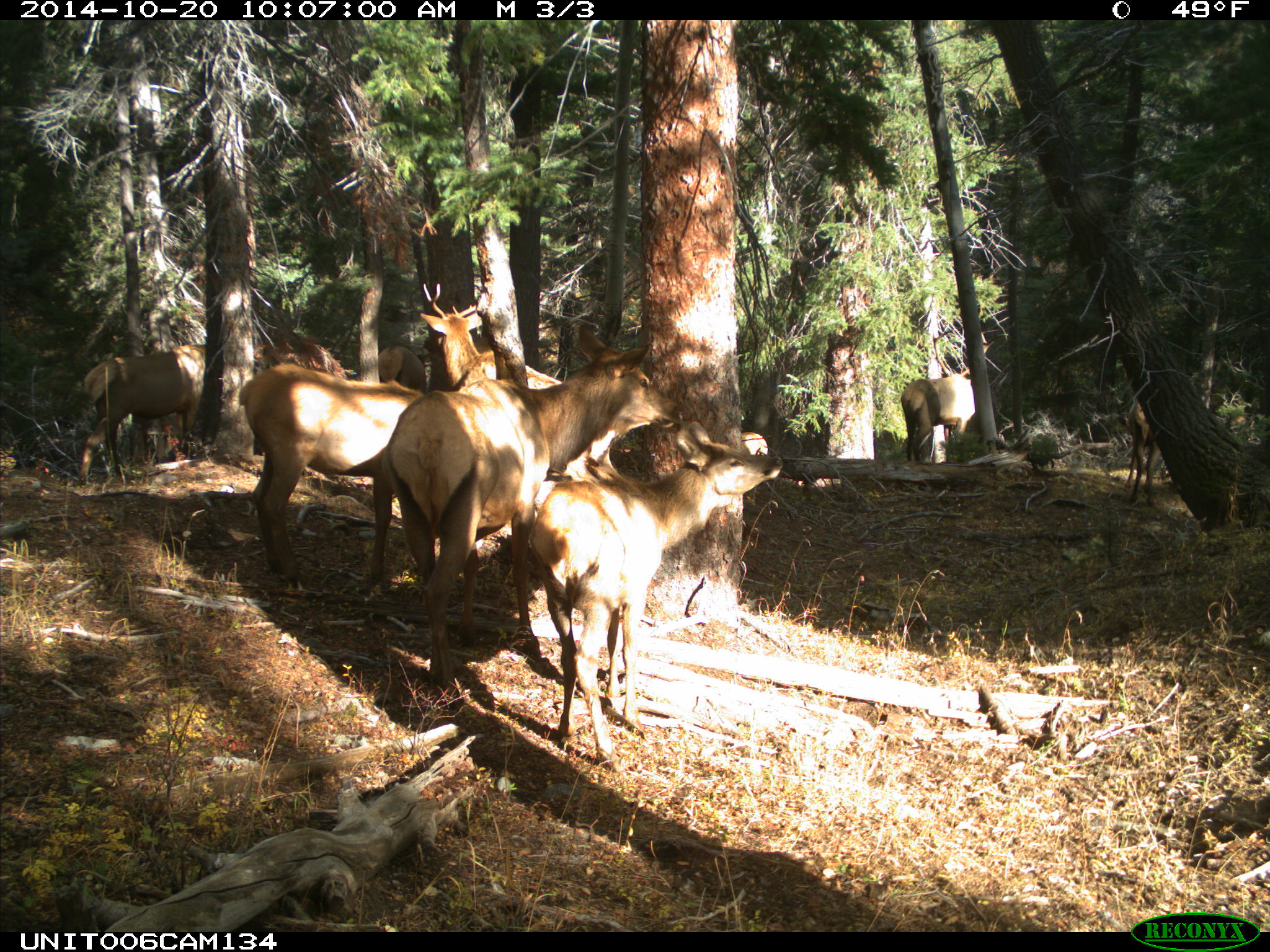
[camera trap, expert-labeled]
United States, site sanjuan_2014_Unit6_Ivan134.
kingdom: Animalia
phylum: Chordata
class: Mammalia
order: Artiodactyla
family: Cervidae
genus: Cervus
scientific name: Cervus elaphus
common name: red deer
Cervus elaphus (red deer).